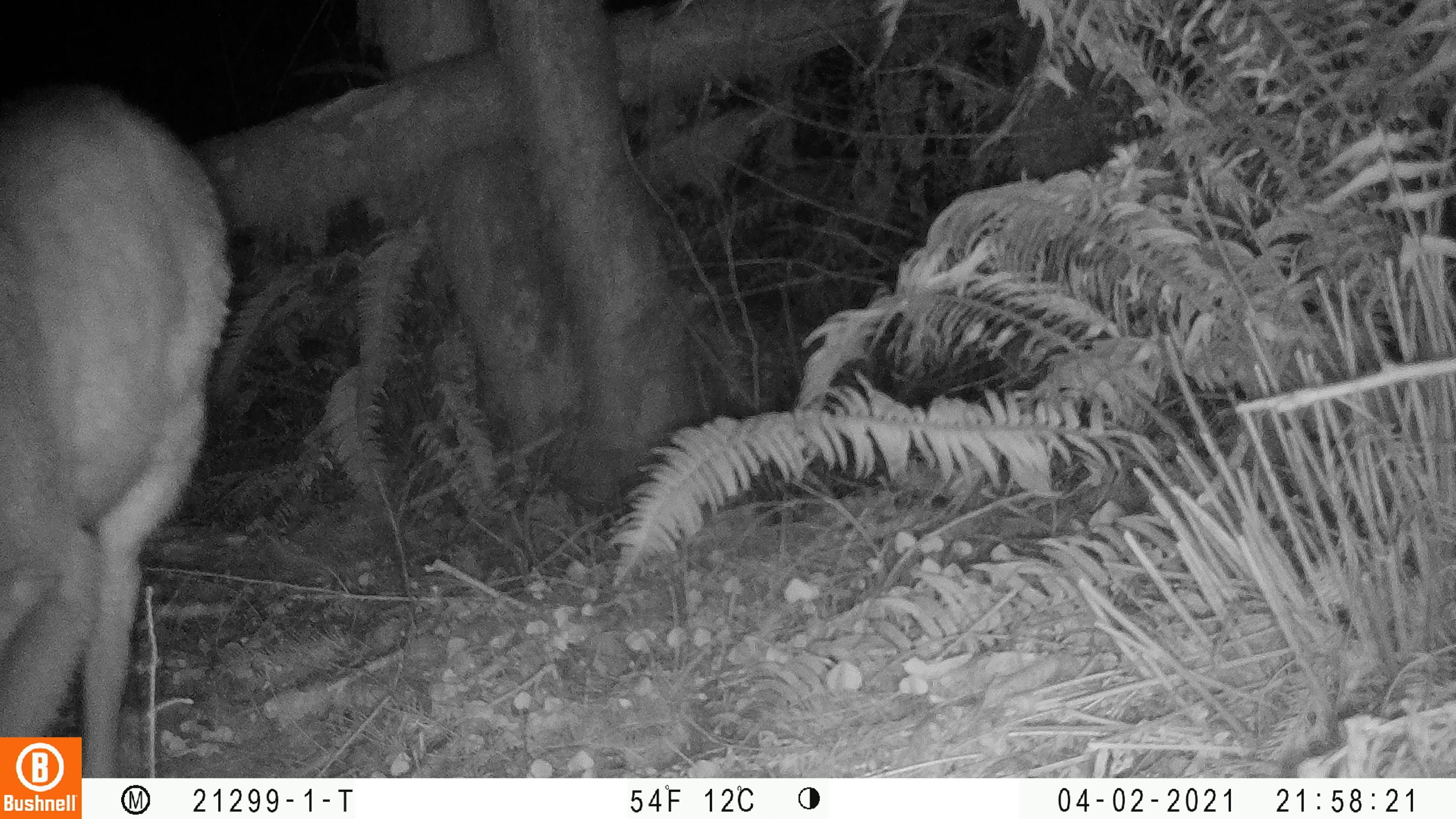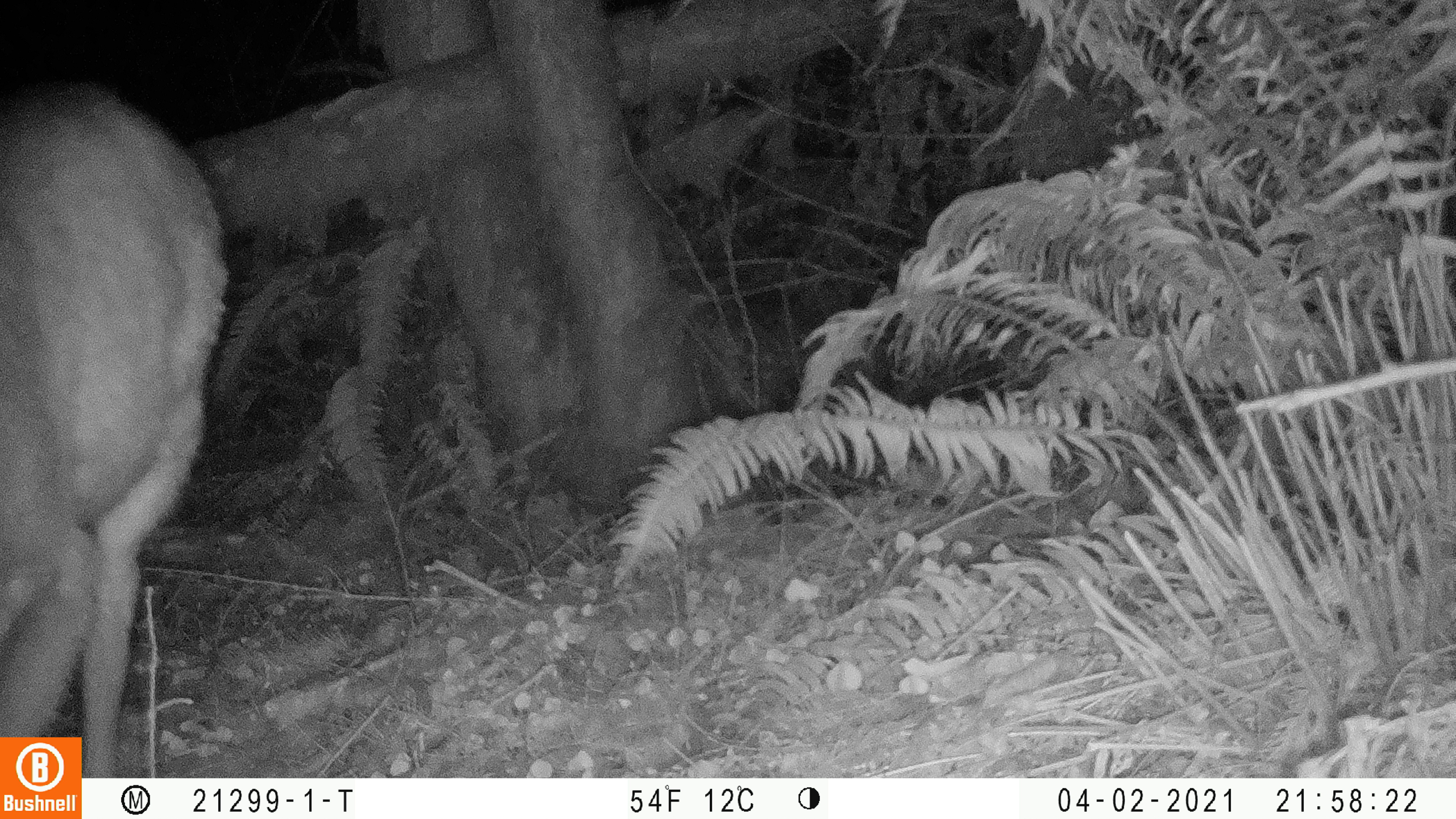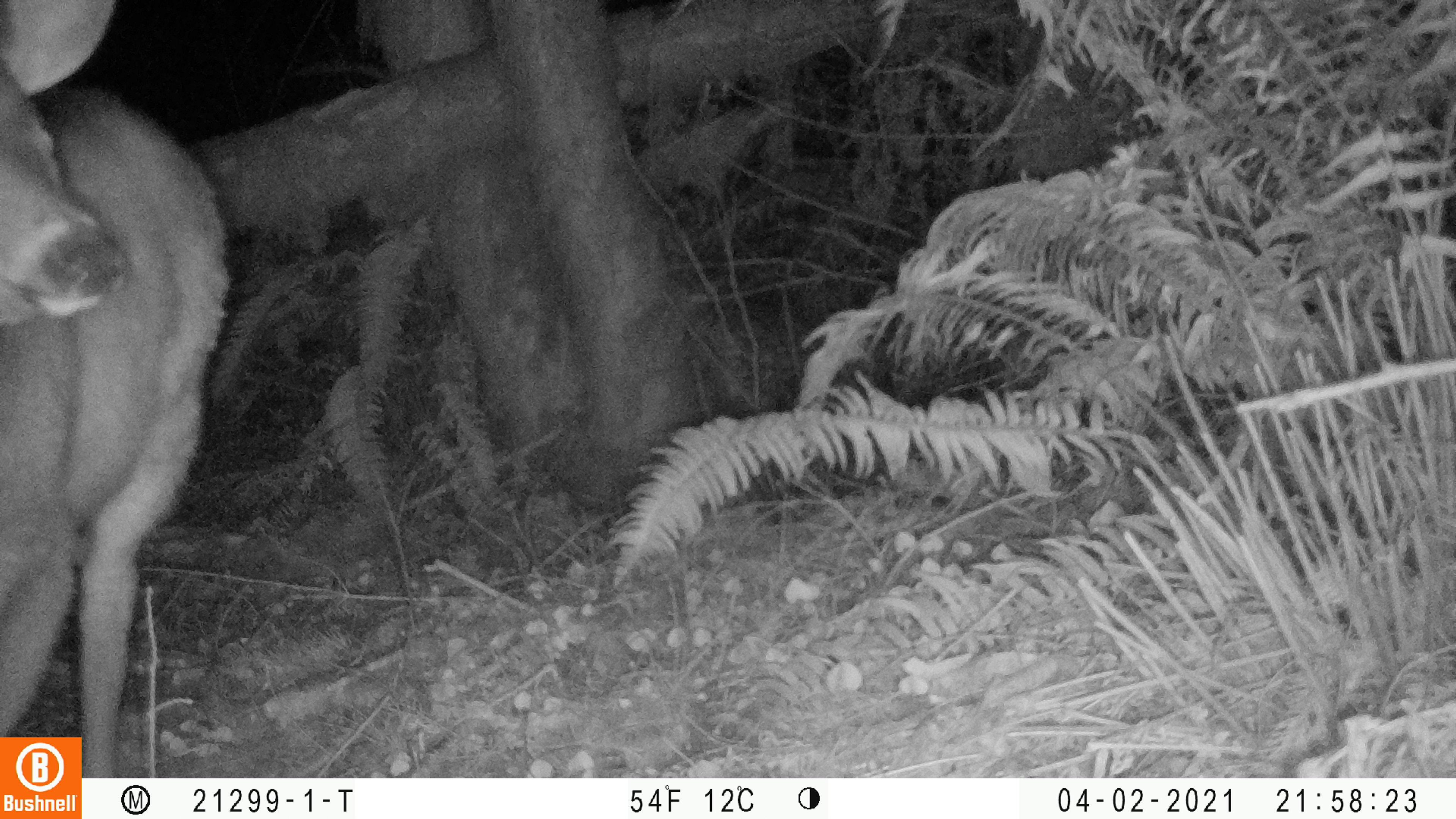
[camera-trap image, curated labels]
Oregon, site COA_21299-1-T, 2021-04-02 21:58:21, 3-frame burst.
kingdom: Animalia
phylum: Chordata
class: Mammalia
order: Artiodactyla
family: Cervidae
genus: Odocoileus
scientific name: Odocoileus hemionus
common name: black-tailed deer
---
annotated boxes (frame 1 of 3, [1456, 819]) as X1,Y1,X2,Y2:
black-tailed deer: 2,72,234,733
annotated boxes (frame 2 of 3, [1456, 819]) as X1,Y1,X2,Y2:
black-tailed deer: 2,56,233,731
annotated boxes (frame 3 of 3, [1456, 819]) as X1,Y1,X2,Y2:
black-tailed deer: 6,2,240,730